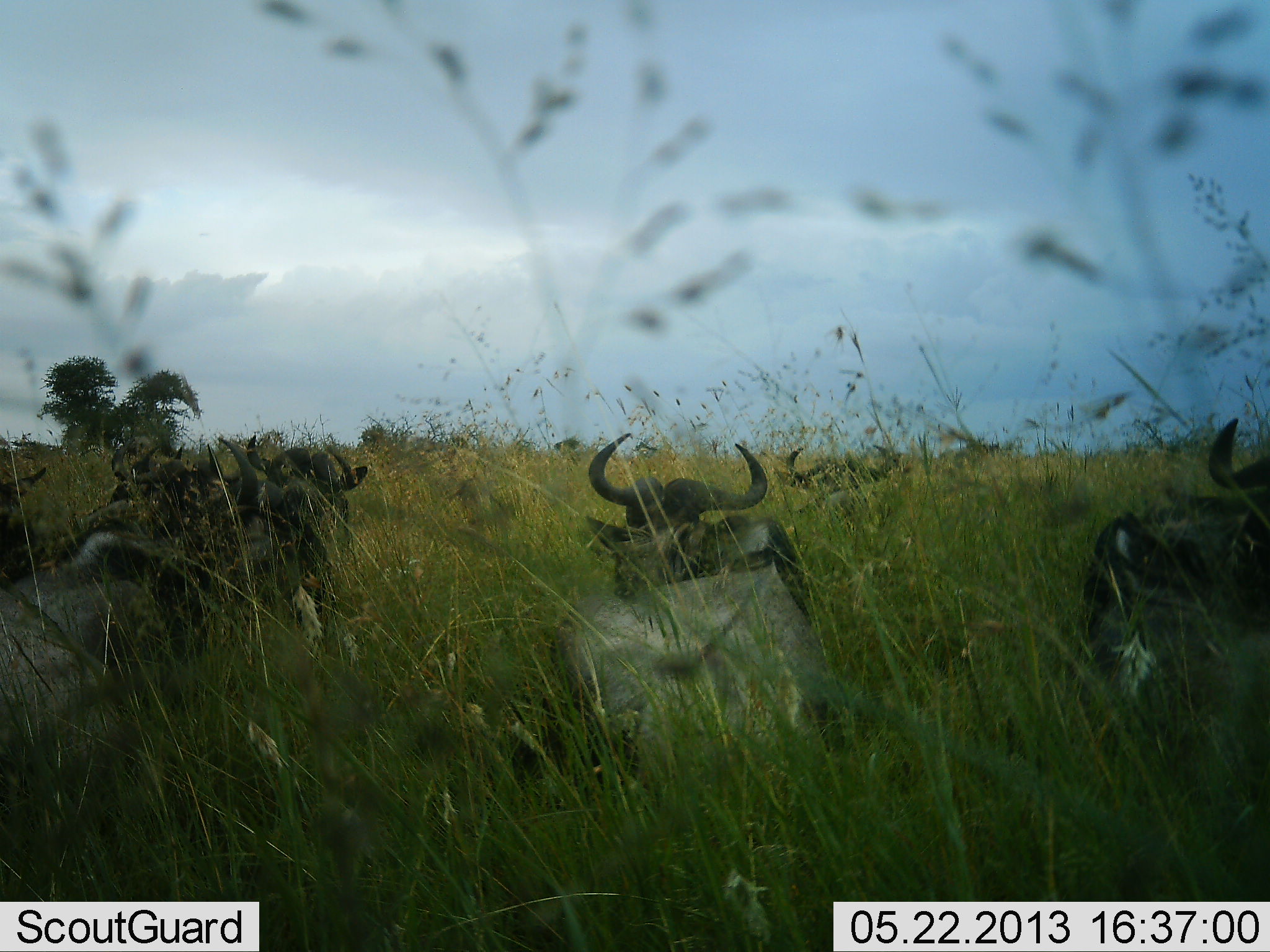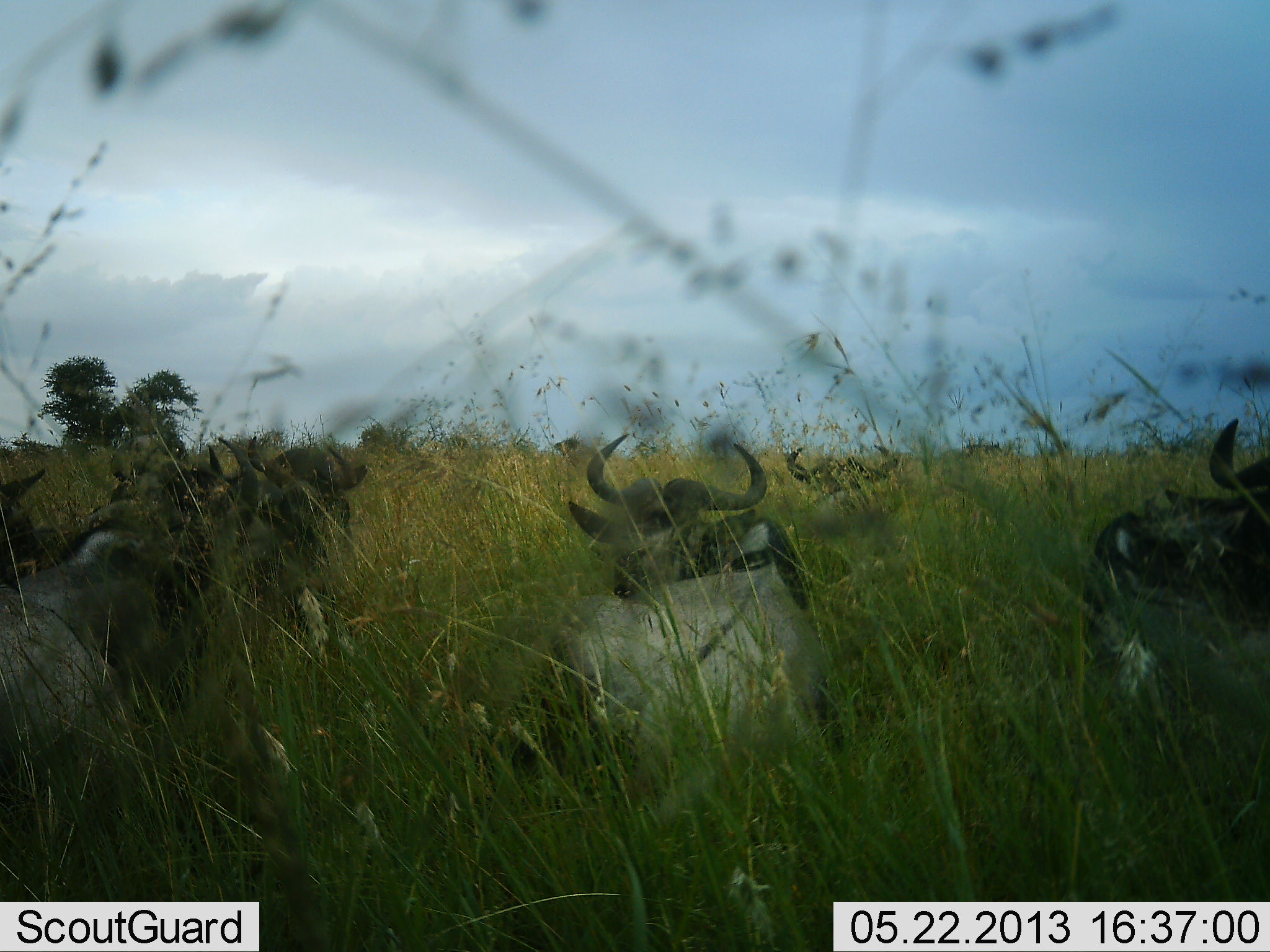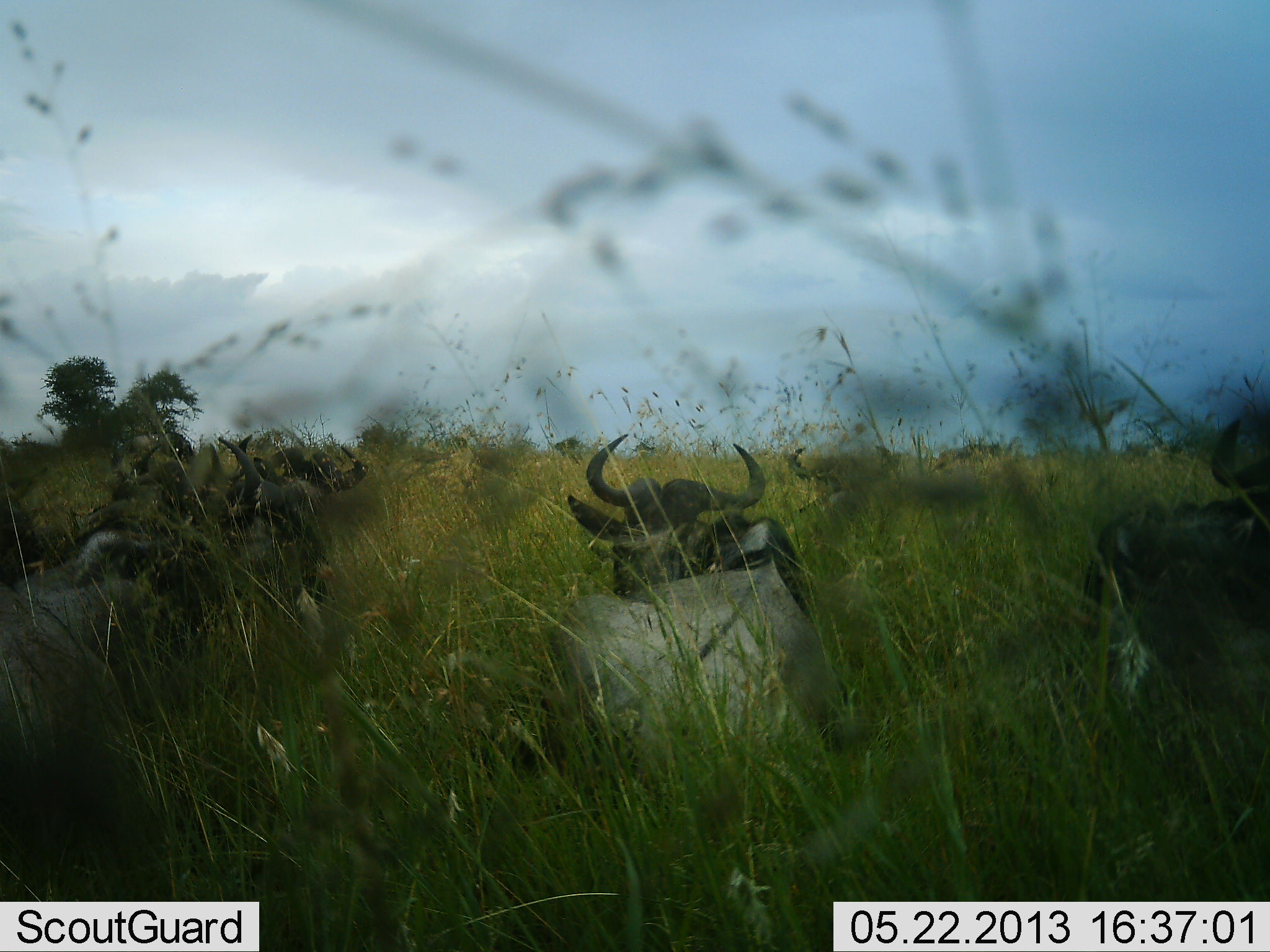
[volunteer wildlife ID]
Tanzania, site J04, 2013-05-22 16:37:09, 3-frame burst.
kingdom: Animalia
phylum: Chordata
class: Mammalia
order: Artiodactyla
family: Bovidae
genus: Connochaetes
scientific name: Connochaetes taurinus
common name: blue wildebeest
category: wildebeest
Wildebeest (blue wildebeest) (Connochaetes taurinus), count 6. Behavior (volunteer vote fractions): standing 0%, resting 100%, moving 0%, interacting 0%. Young present (vote fraction): 0%. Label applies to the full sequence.